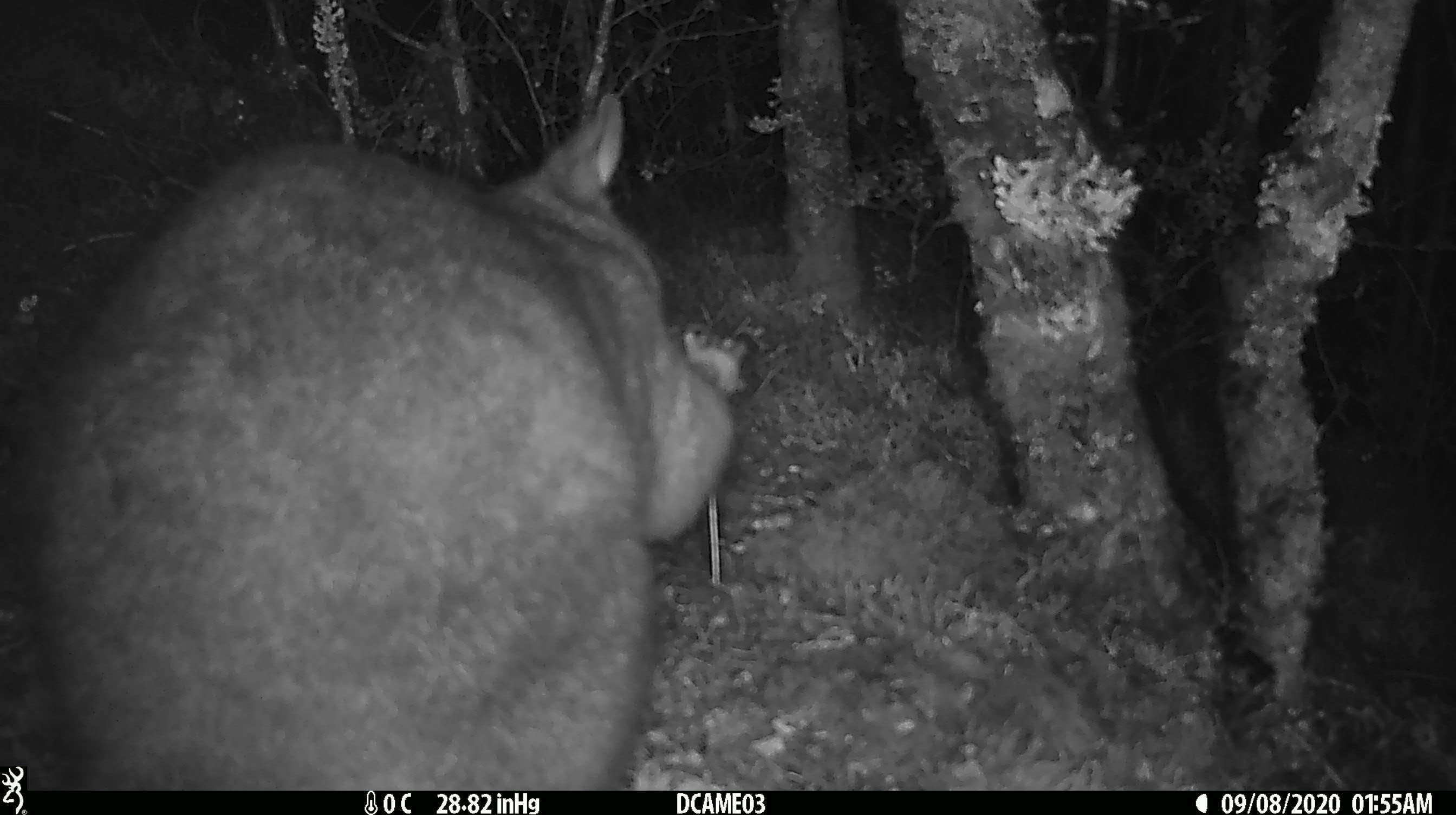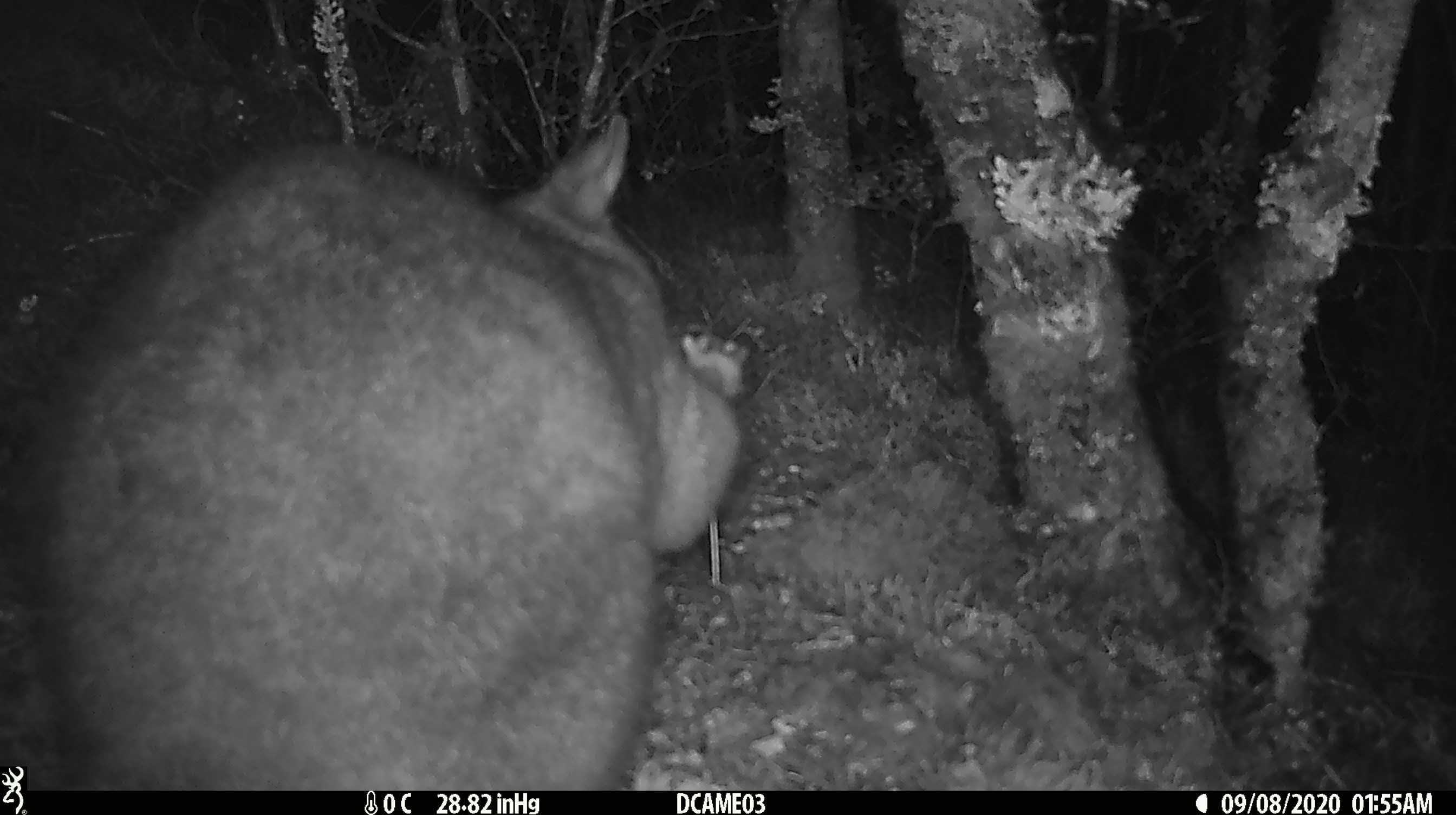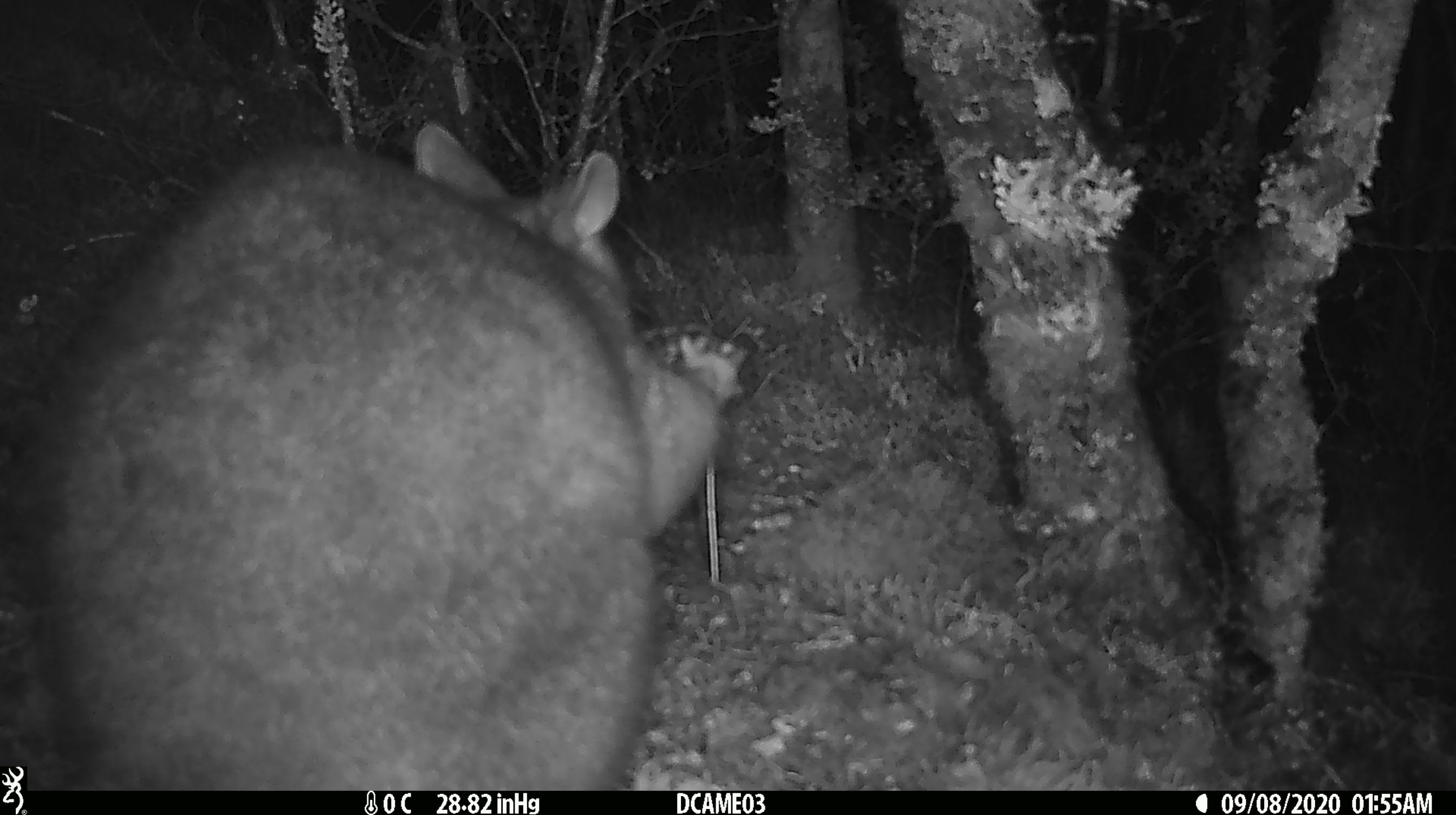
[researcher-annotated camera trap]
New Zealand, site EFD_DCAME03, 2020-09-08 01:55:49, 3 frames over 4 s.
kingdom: Animalia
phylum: Chordata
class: Mammalia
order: Diprotodontia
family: Phalangeridae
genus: Trichosurus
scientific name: Trichosurus vulpecula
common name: common brushtail possum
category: possum